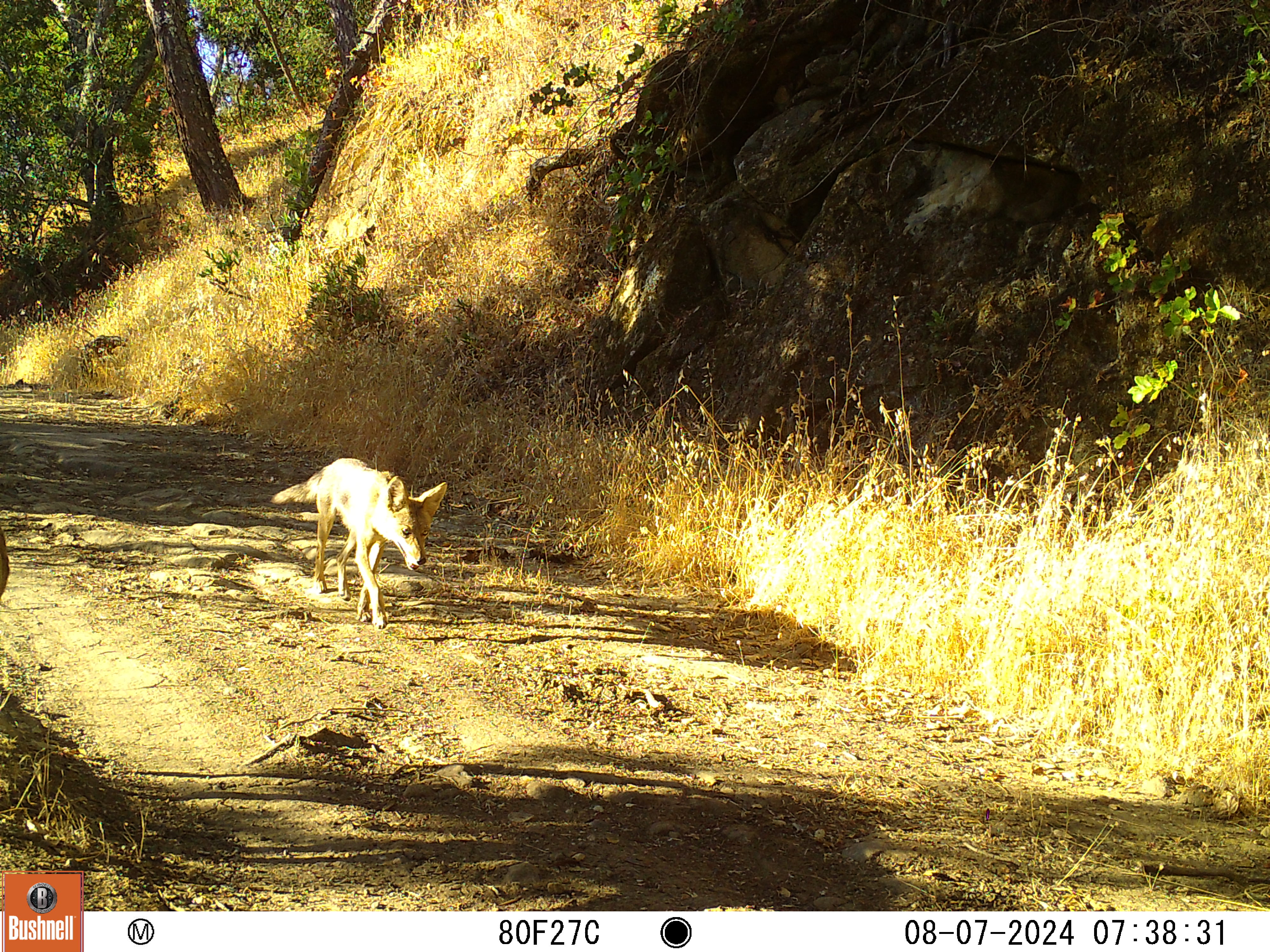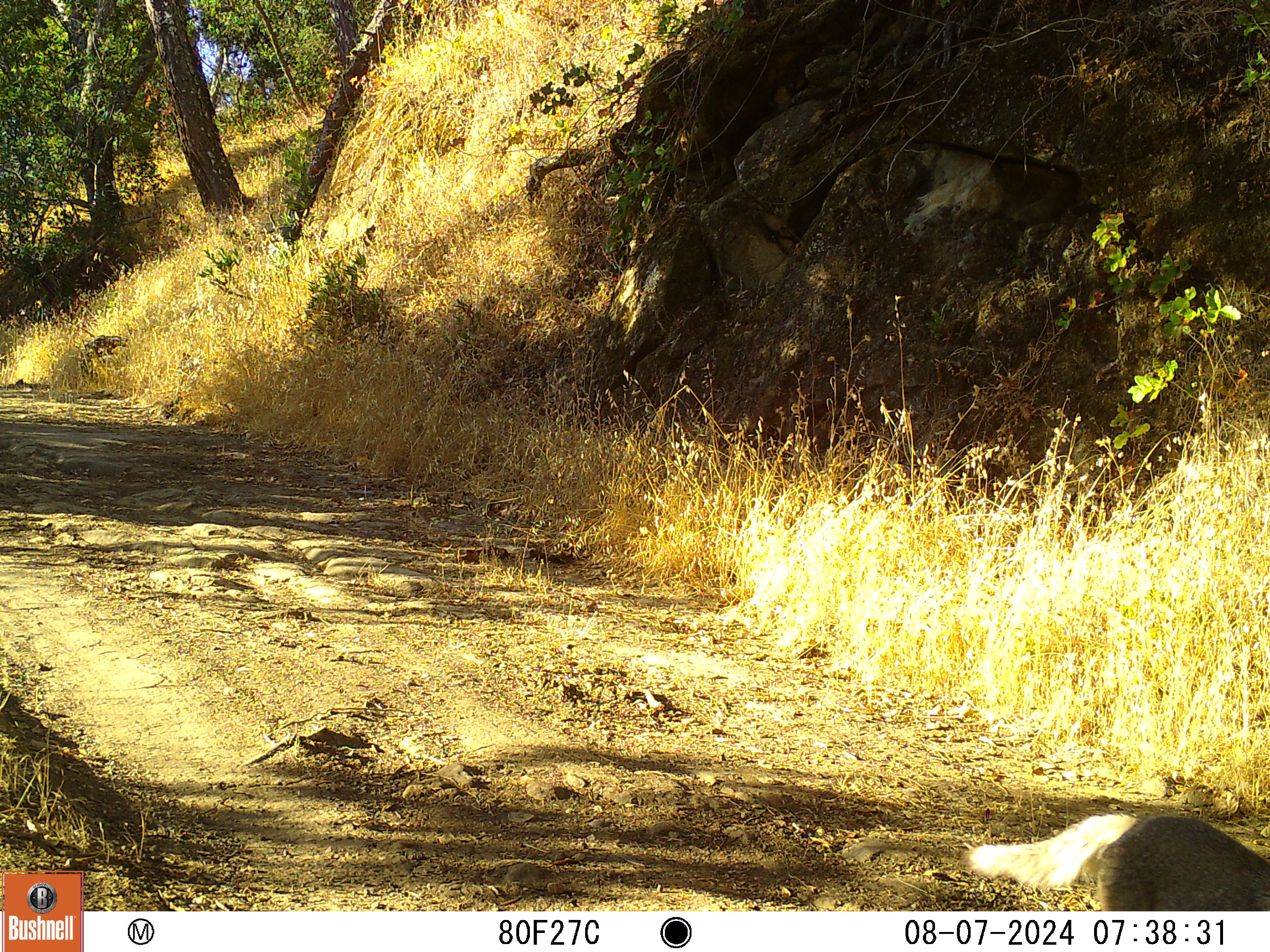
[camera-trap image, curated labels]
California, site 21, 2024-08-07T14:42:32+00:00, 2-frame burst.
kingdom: Animalia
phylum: Chordata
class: Mammalia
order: Carnivora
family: Canidae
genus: Canis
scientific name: Canis latrans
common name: coyote